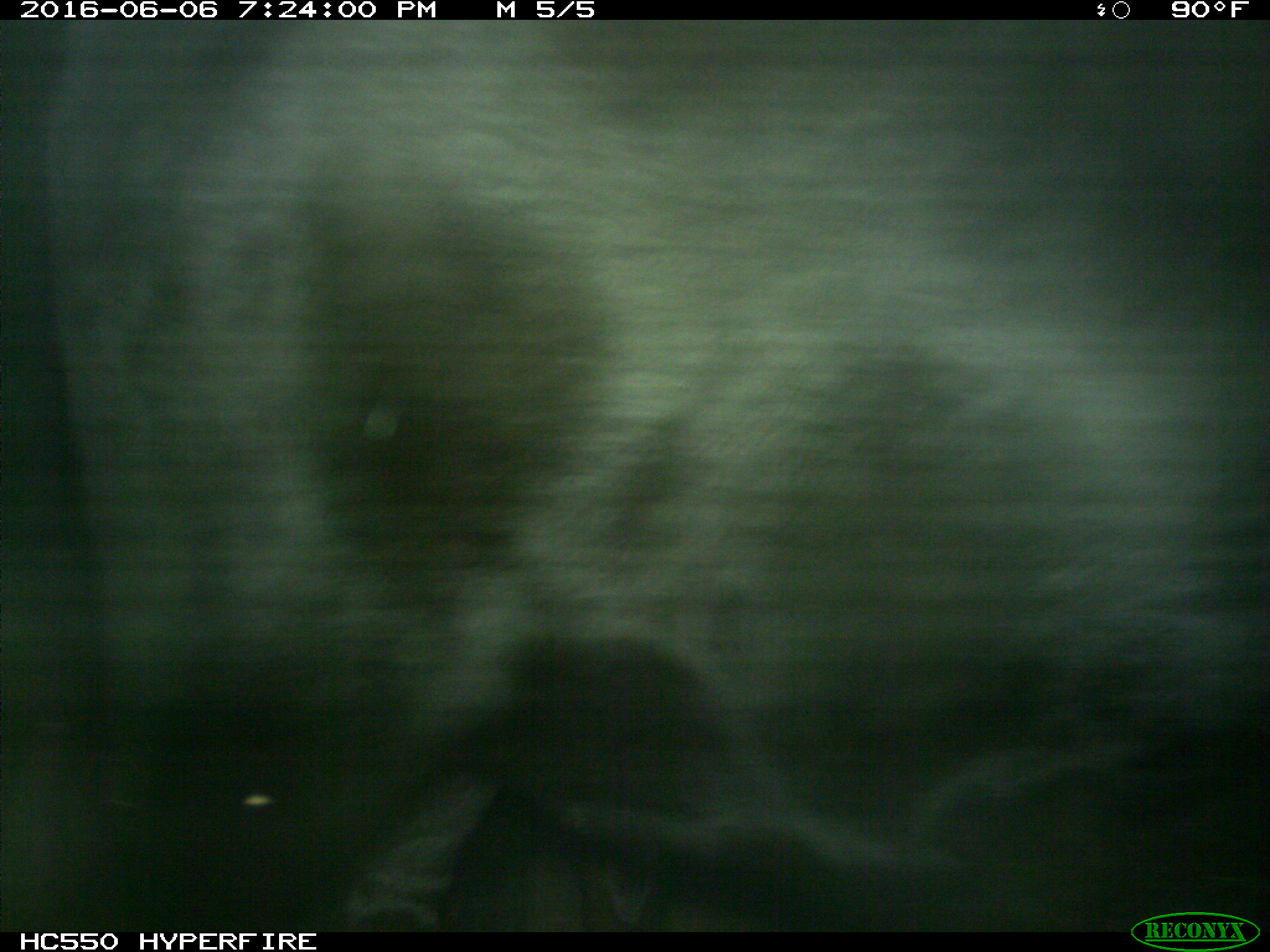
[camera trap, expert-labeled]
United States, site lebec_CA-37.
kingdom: Animalia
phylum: Chordata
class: Mammalia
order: Artiodactyla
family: Bovidae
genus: Bos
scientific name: Bos taurus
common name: domestic cow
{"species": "Bos taurus (domestic cow)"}